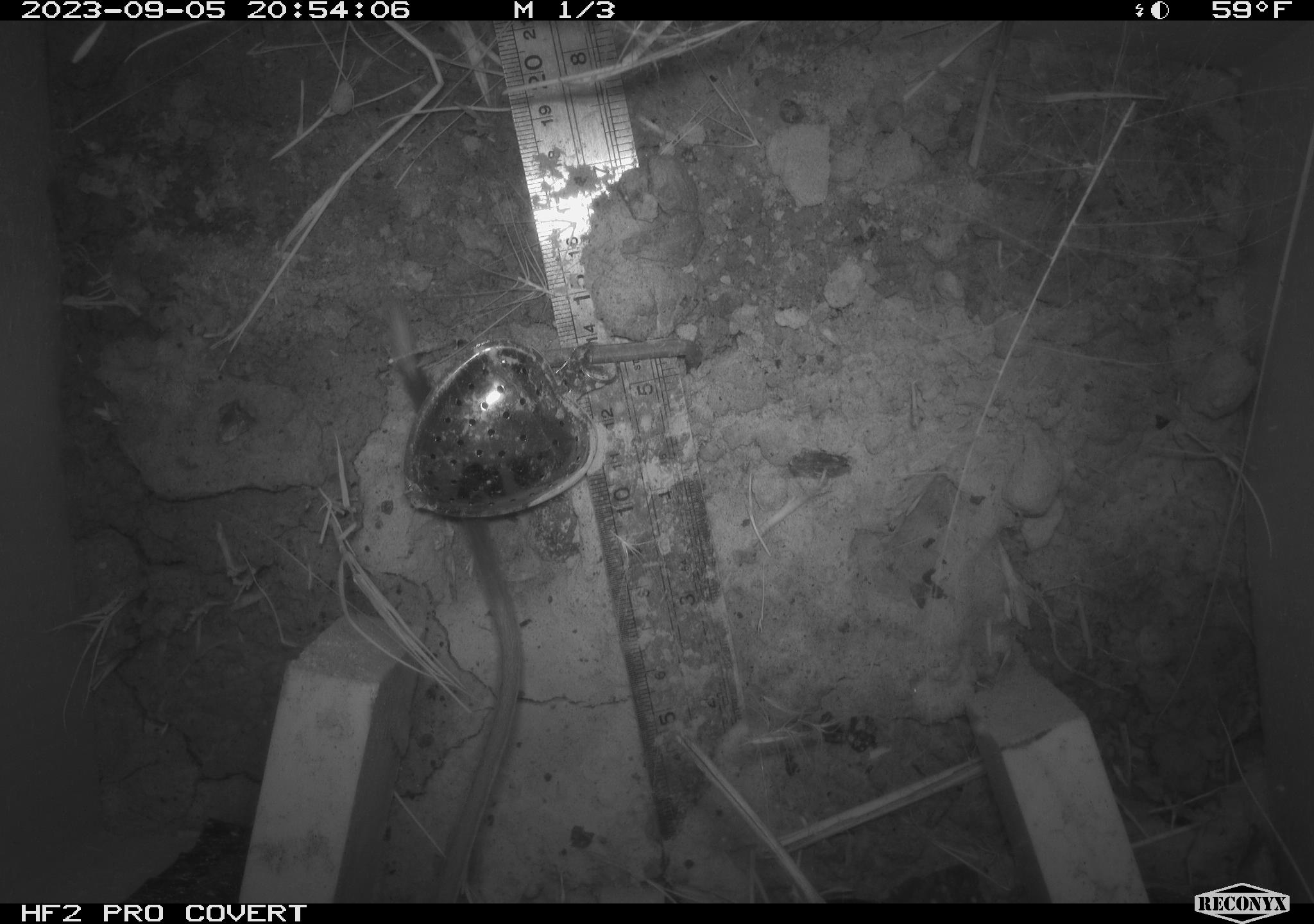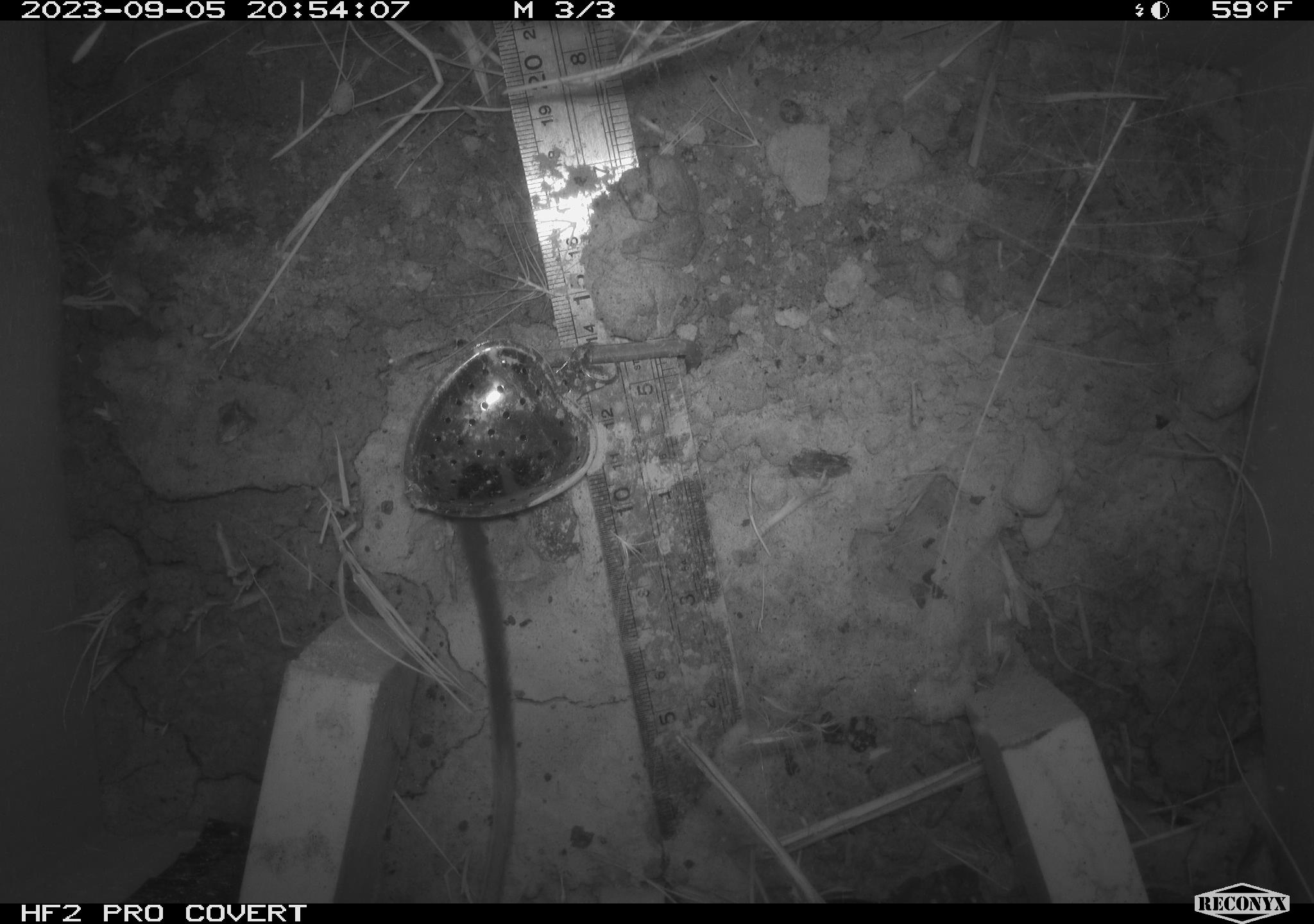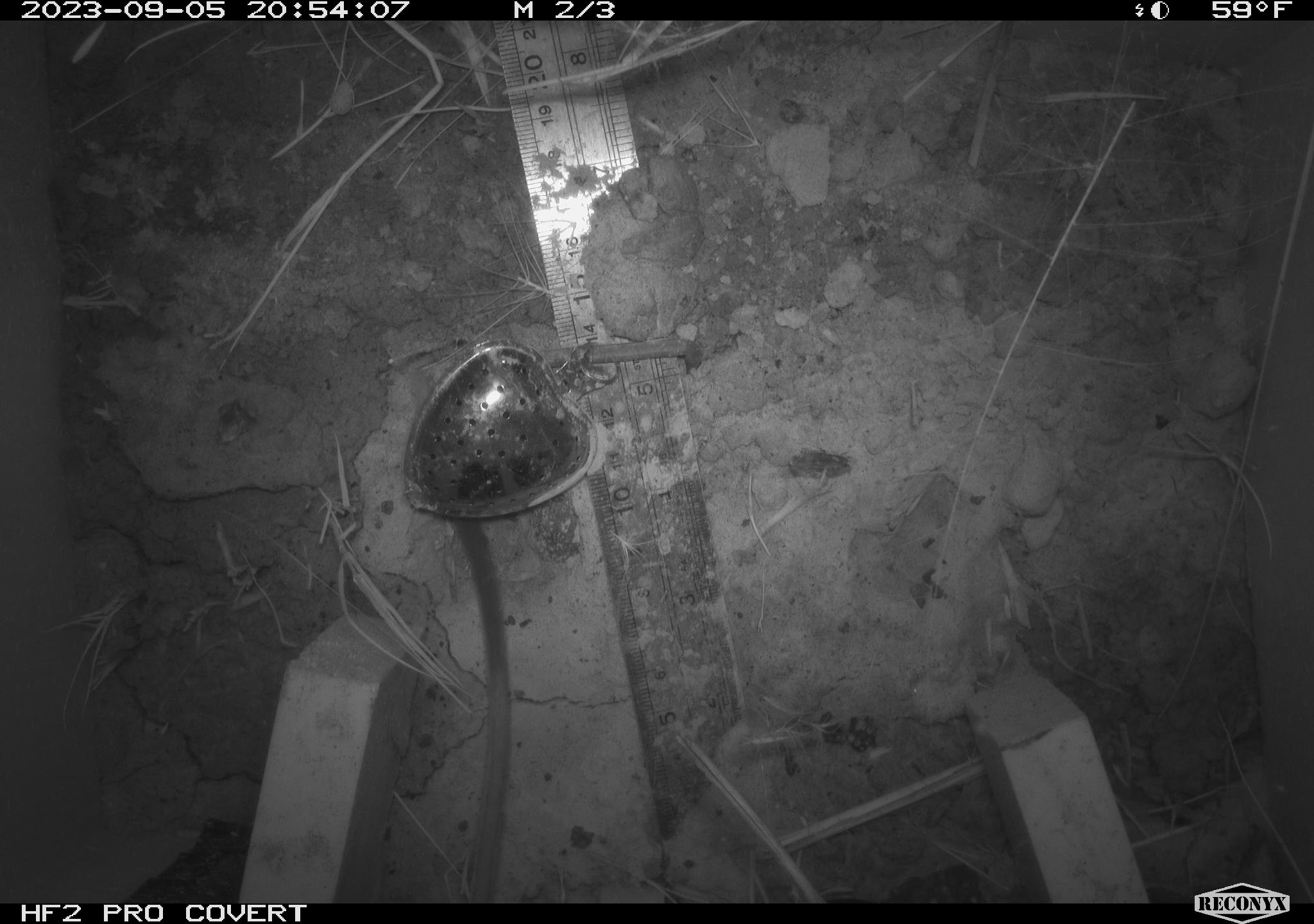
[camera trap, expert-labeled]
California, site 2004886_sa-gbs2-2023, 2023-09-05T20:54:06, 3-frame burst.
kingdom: Animalia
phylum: Chordata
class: Mammalia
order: Rodentia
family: Heteromyidae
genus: Dipodomys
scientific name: Dipodomys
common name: kangaroo rats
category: dipodomys species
Dipodomys species (kangaroo rats) (Dipodomys).